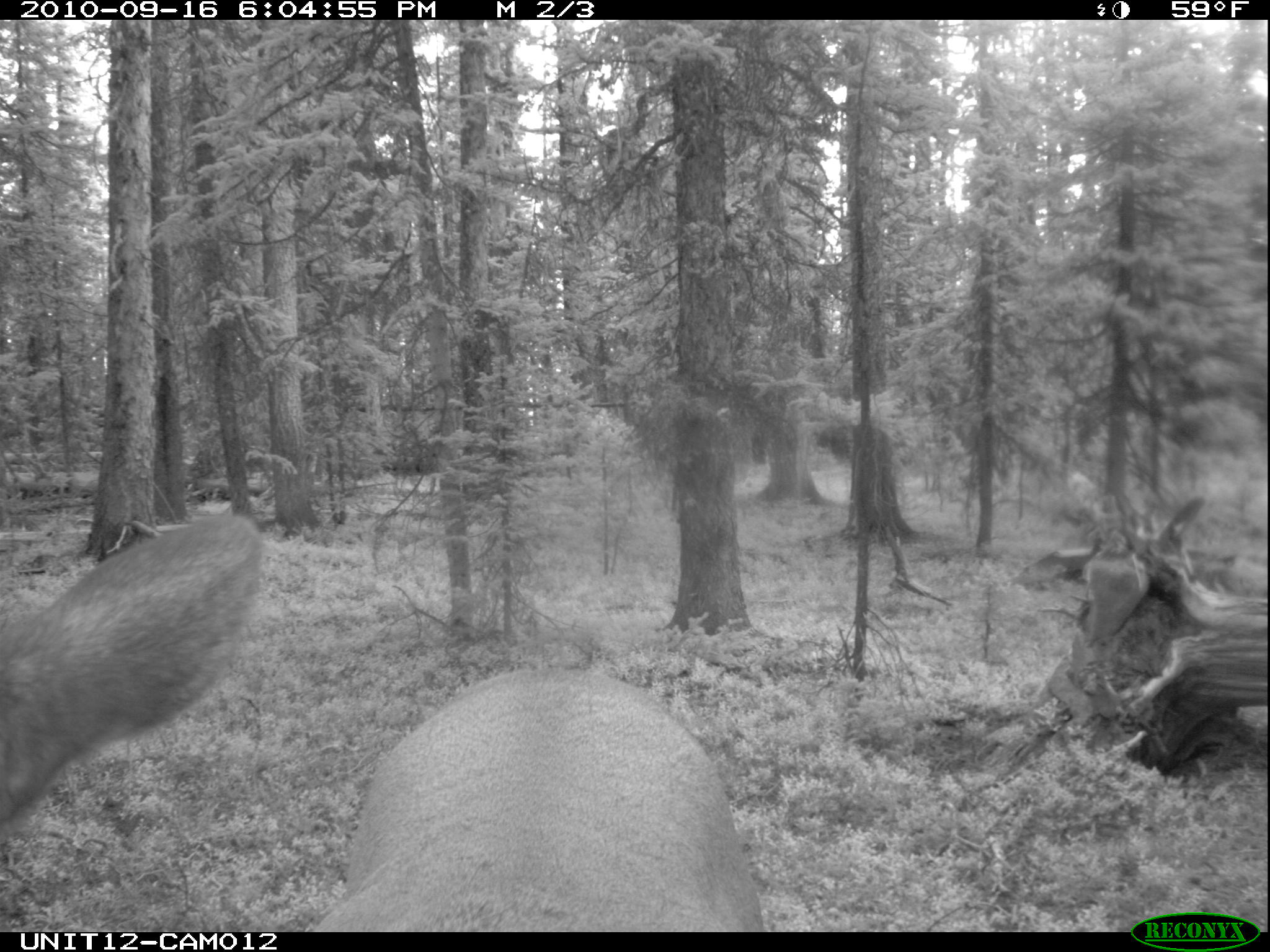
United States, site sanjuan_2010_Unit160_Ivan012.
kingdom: Animalia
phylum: Chordata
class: Mammalia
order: Artiodactyla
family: Cervidae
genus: Cervus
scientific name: Cervus elaphus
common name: red deer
Cervus elaphus (red deer).